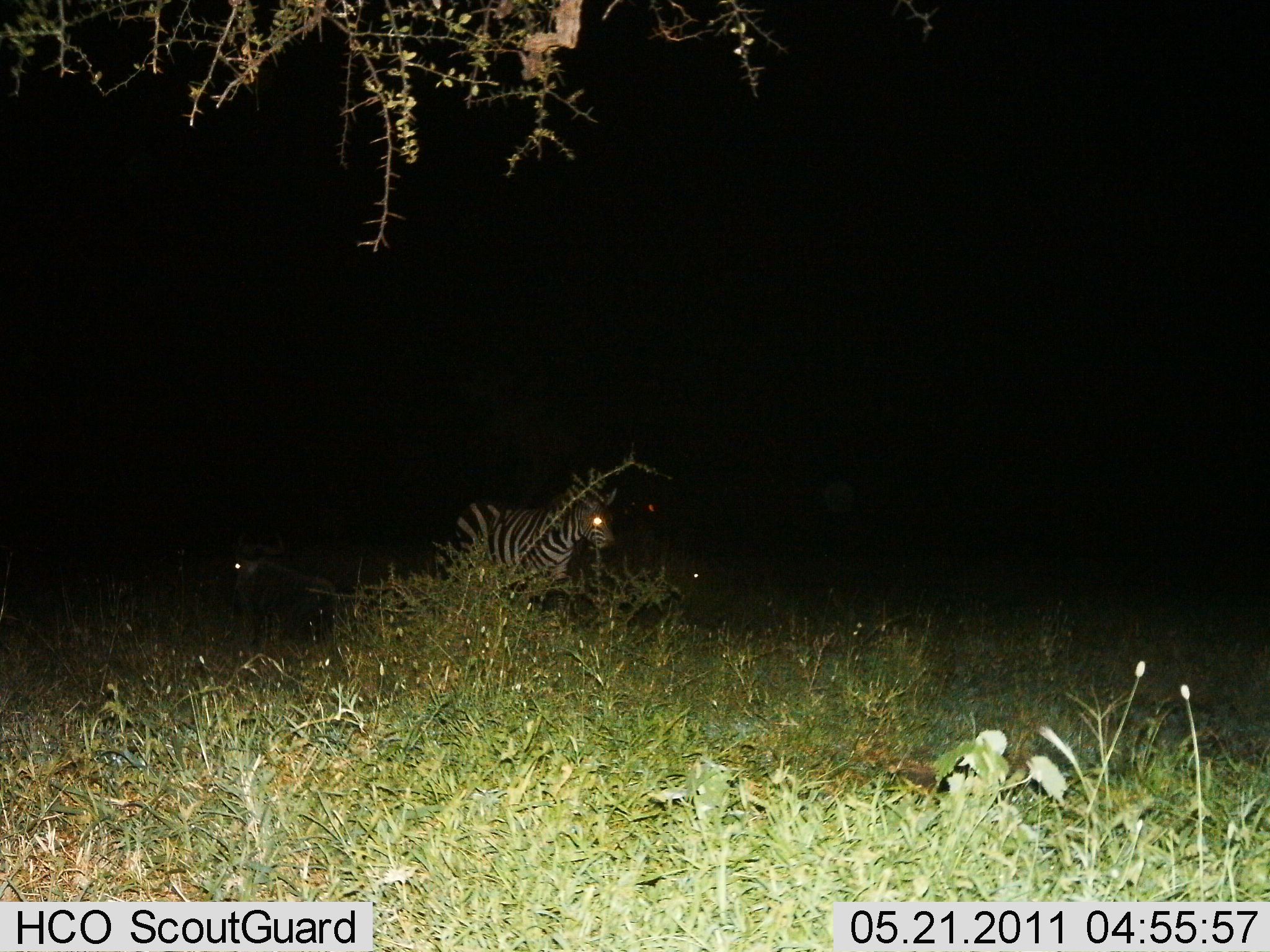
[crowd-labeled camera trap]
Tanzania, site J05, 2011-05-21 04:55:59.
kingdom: Animalia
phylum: Chordata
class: Mammalia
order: Perissodactyla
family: Equidae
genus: Equus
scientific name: Equus quagga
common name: plains zebra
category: zebra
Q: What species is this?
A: Zebra (plains zebra) (Equus quagga).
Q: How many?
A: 1.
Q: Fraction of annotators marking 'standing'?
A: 93%.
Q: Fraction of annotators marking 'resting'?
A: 0%.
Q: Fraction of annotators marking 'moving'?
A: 14%.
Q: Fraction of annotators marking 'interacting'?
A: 0%.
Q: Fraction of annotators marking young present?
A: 0%.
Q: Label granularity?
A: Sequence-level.